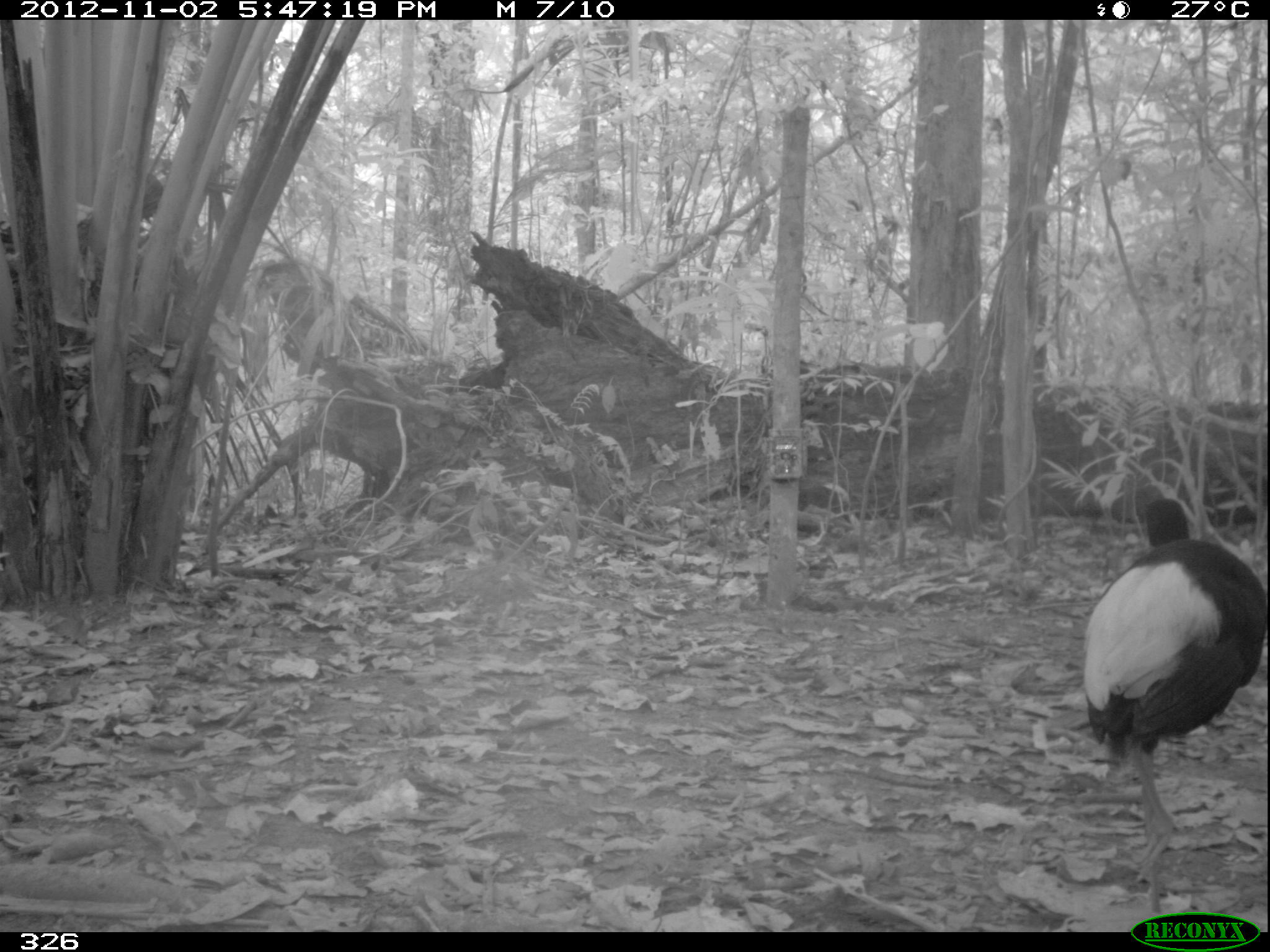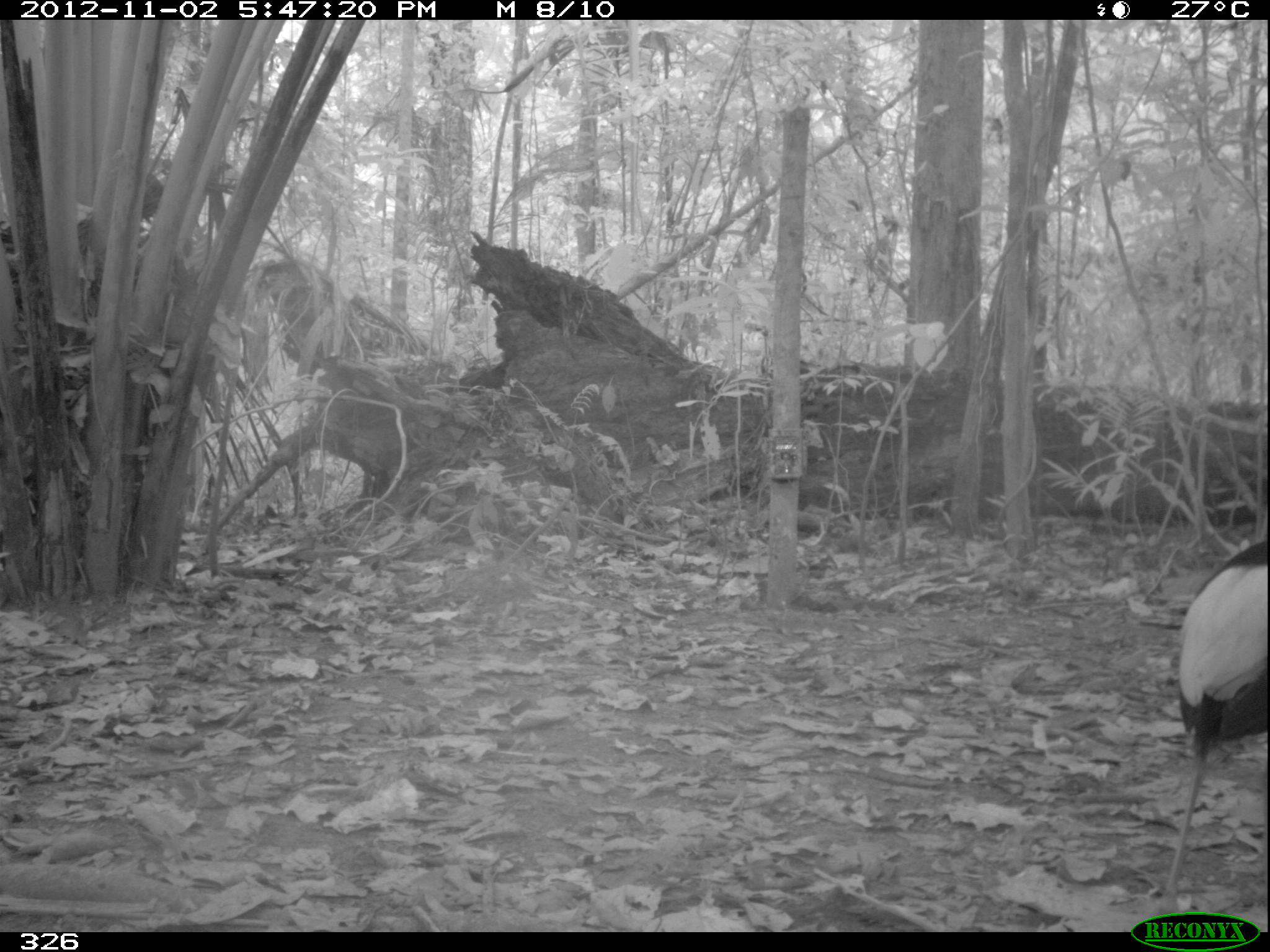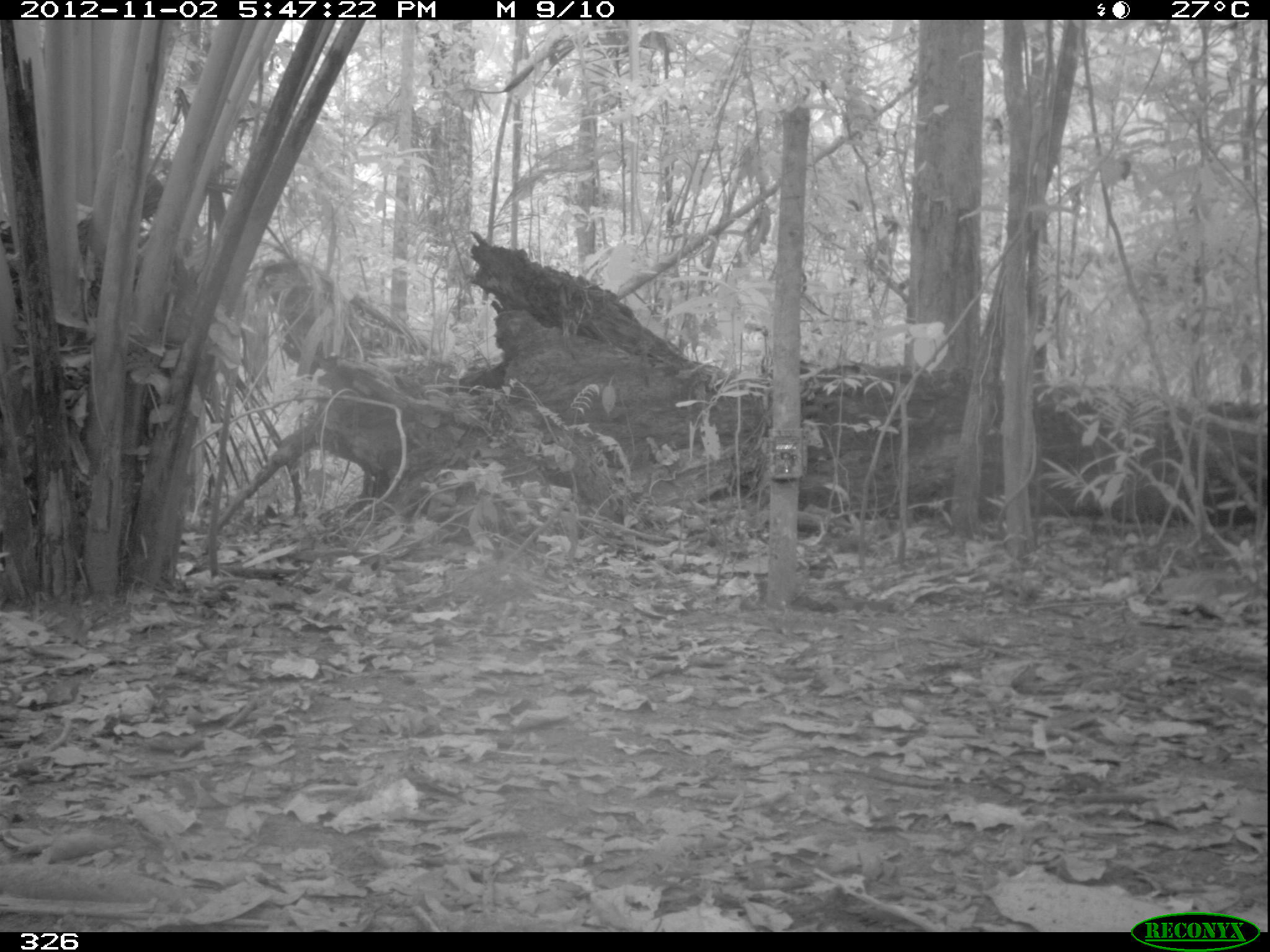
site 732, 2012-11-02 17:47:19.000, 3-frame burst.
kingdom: Animalia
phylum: Chordata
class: Aves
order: Gruiformes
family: Psophiidae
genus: Psophia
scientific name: Psophia leucoptera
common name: pale-winged trumpeter